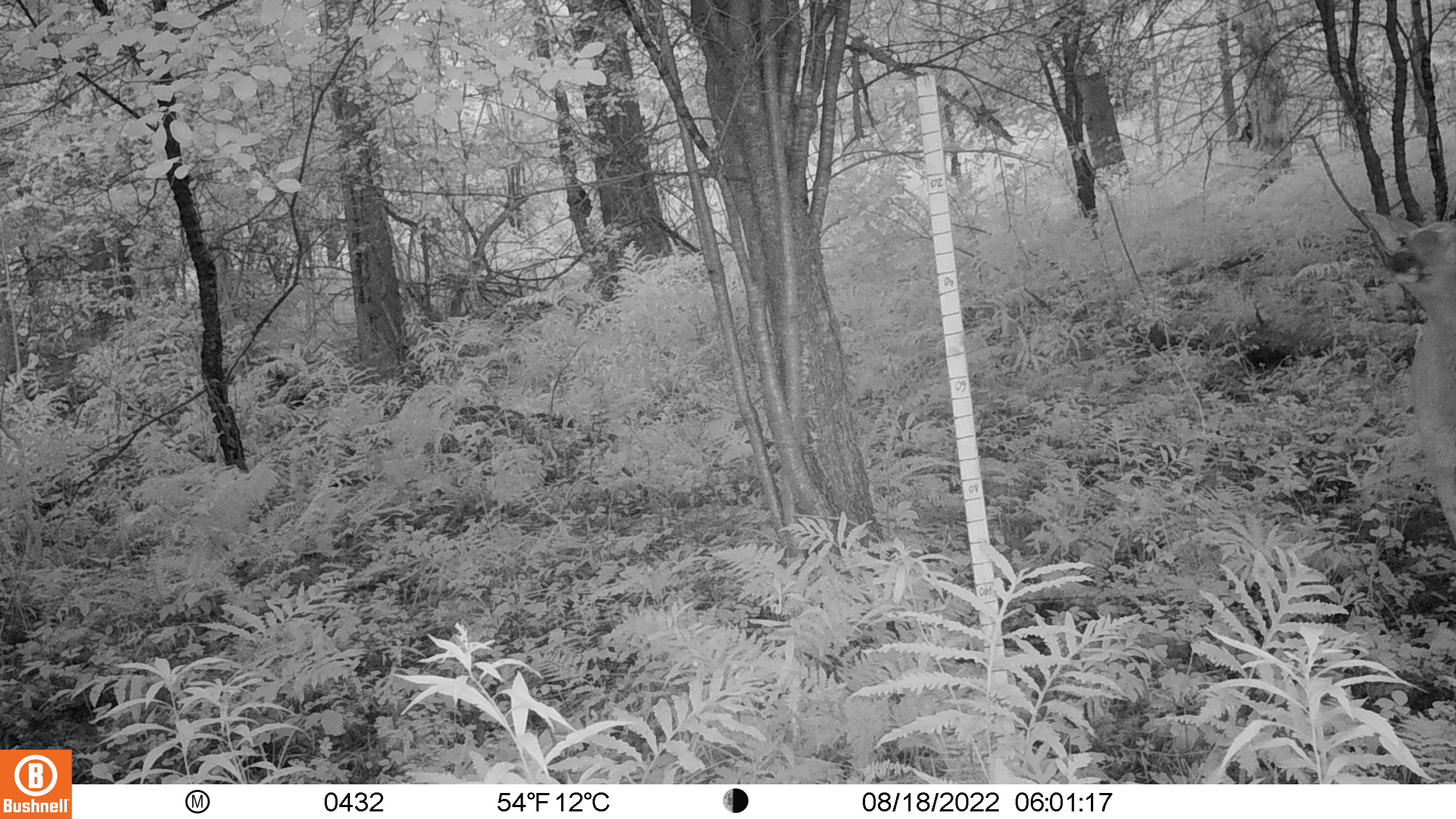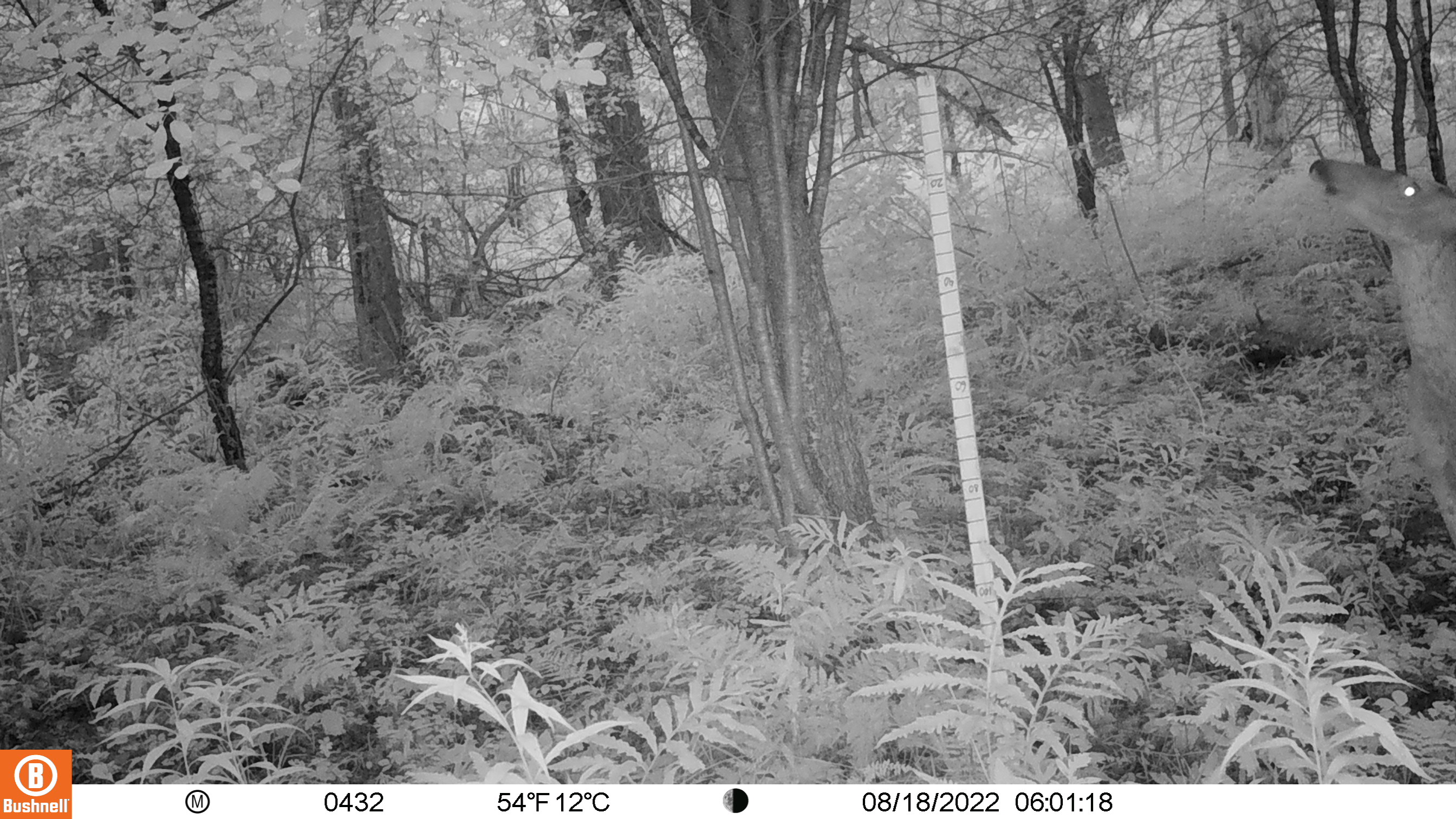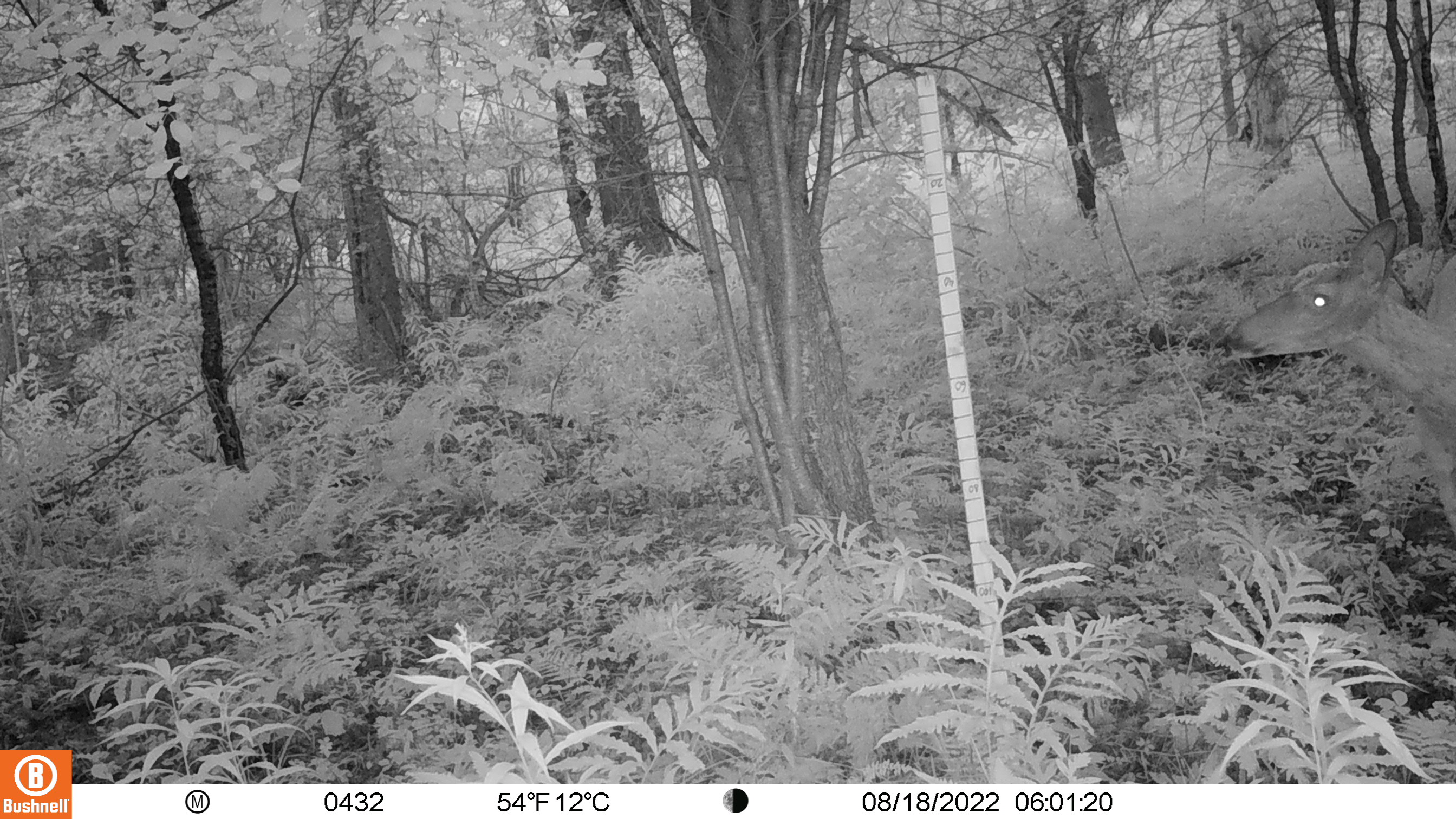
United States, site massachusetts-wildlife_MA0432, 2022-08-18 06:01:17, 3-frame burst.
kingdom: Animalia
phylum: Chordata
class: Mammalia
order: Artiodactyla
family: Cervidae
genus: Odocoileus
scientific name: Odocoileus virginianus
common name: white-tailed deer